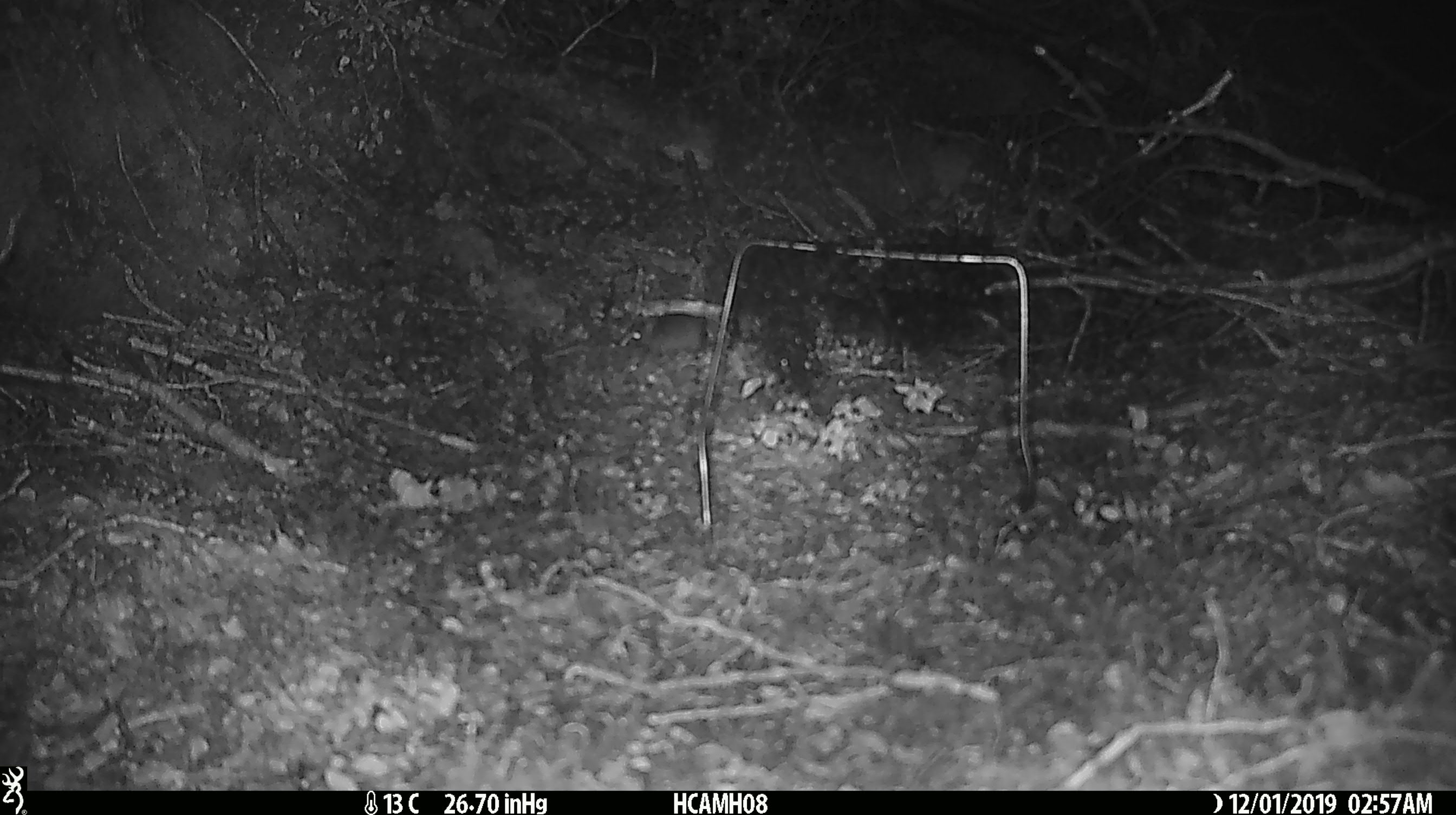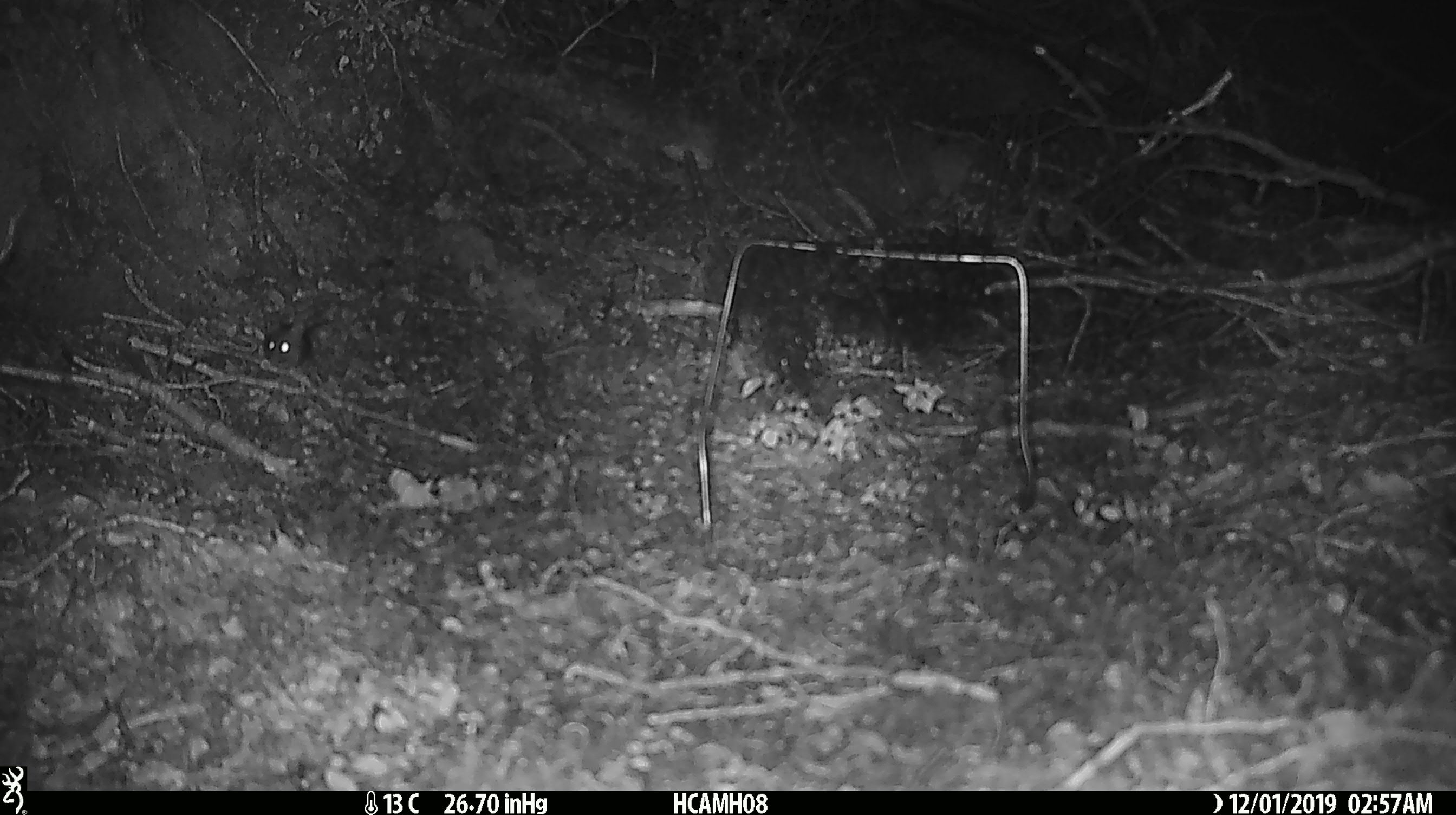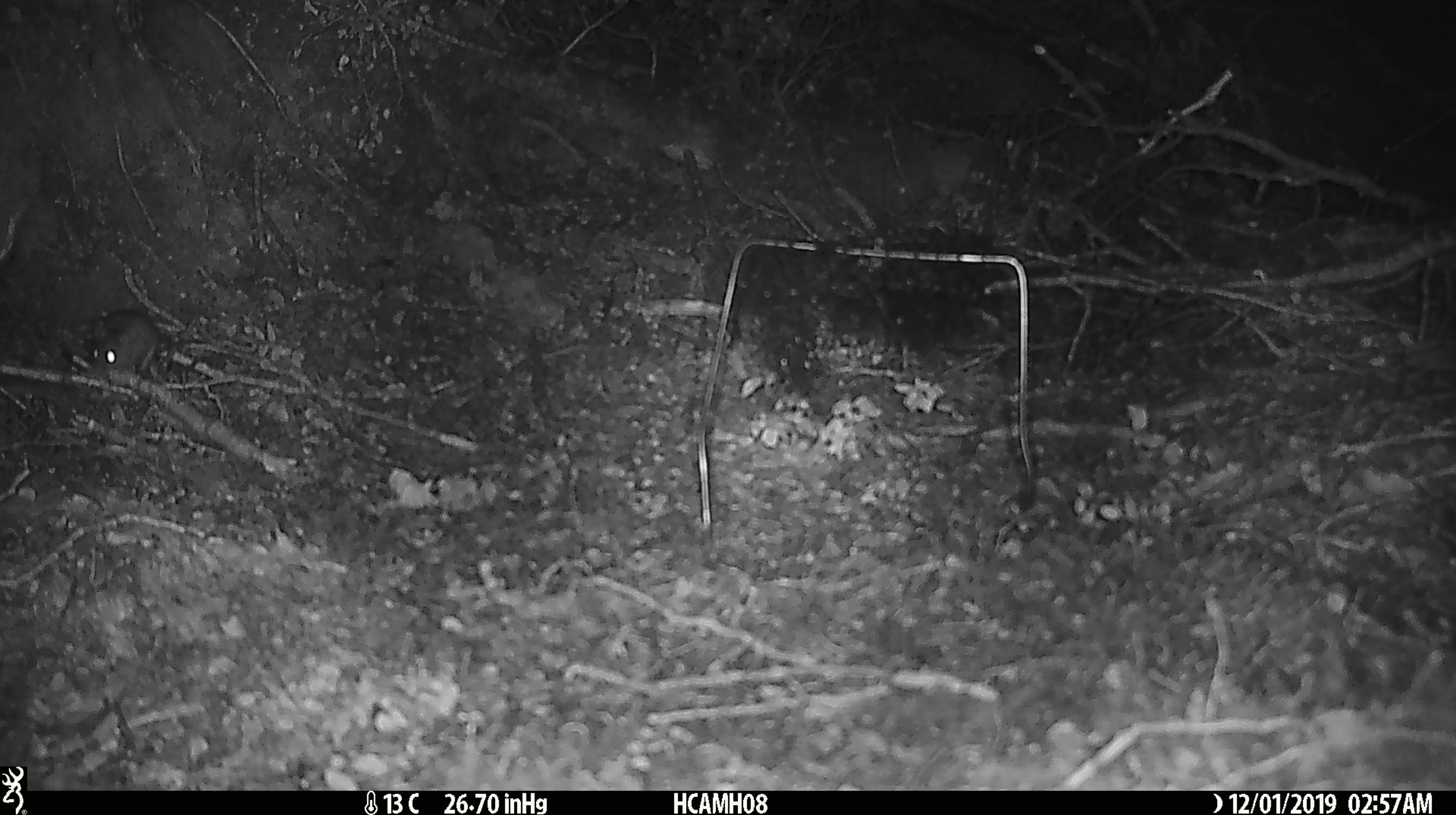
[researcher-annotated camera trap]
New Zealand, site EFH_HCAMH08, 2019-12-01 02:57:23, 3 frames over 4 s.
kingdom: Animalia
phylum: Chordata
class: Mammalia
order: Rodentia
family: Muridae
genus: Mus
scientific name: Mus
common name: mouse